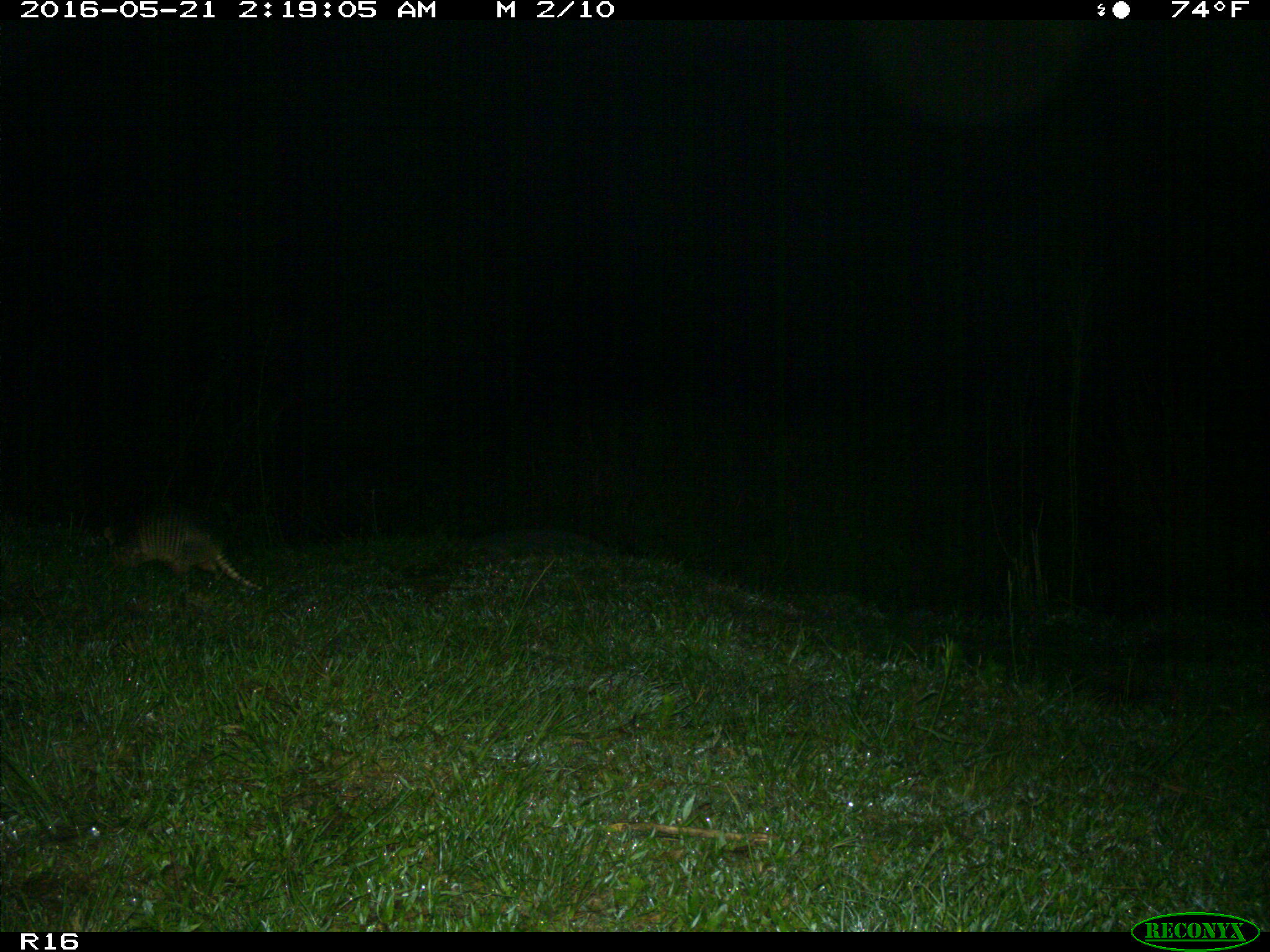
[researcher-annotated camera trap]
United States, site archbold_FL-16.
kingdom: Animalia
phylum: Chordata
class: Mammalia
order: Cingulata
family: Dasypodidae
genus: Dasypus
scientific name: Dasypus novemcinctus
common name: nine-banded armadillo